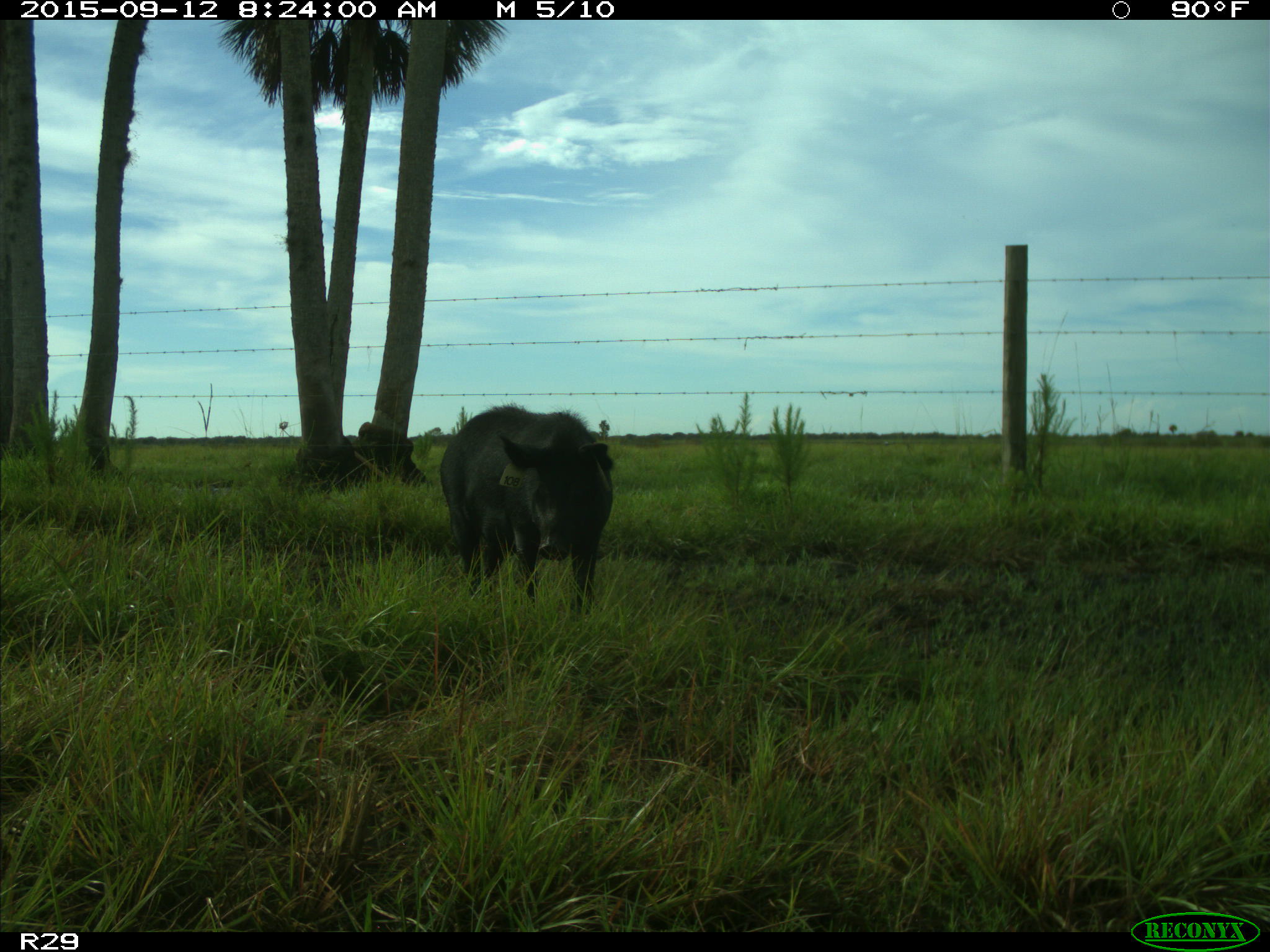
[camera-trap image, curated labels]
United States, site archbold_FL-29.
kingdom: Animalia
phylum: Chordata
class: Mammalia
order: Artiodactyla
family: Suidae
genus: Sus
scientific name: Sus scrofa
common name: wild boar